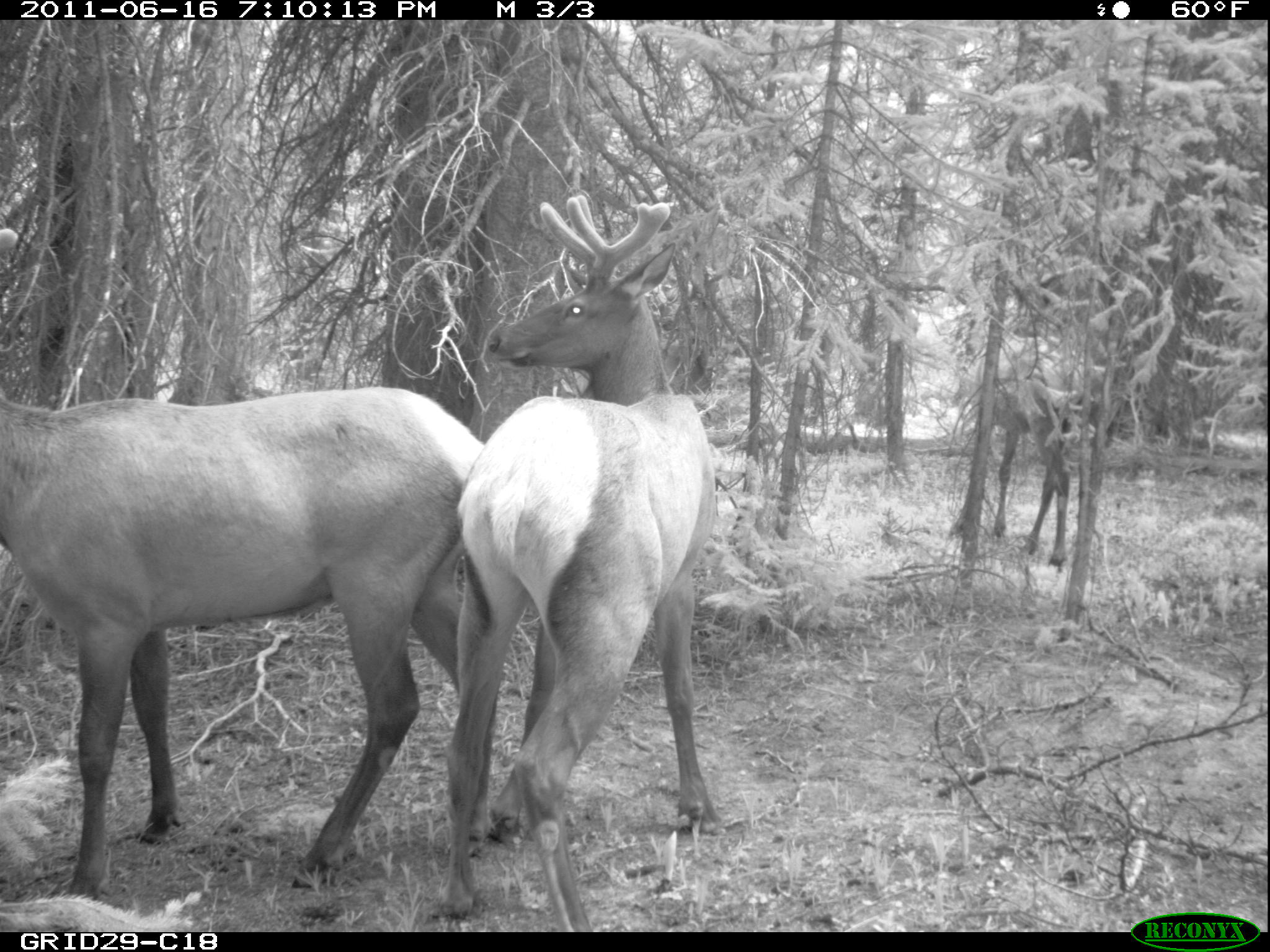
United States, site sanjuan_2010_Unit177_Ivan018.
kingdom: Animalia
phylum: Chordata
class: Mammalia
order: Artiodactyla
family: Cervidae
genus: Cervus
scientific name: Cervus elaphus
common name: red deer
Cervus elaphus (red deer).